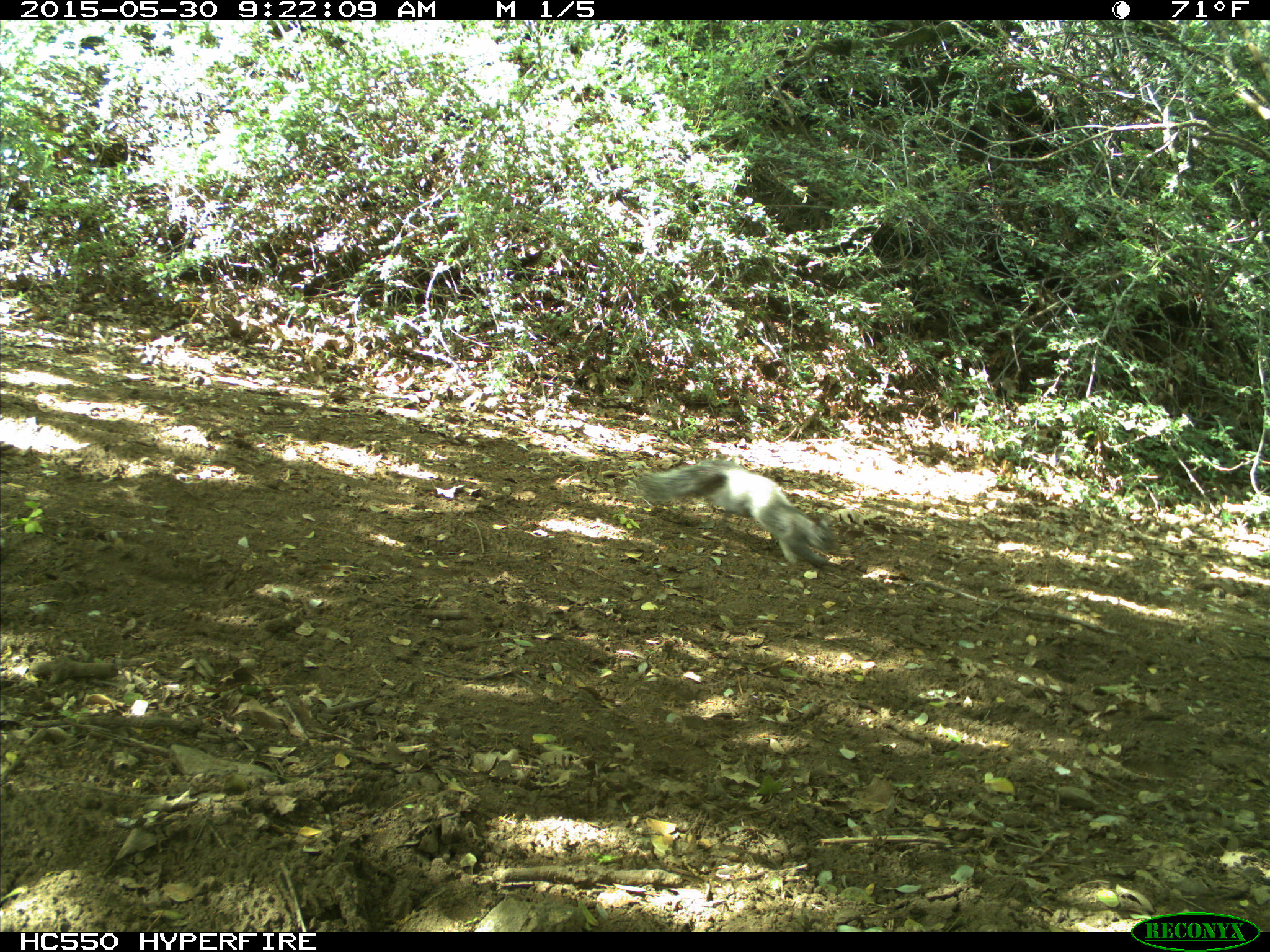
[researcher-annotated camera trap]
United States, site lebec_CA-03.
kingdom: Animalia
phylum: Chordata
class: Mammalia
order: Rodentia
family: Sciuridae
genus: Sciurus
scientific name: Sciurus carolinensis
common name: eastern gray squirrel